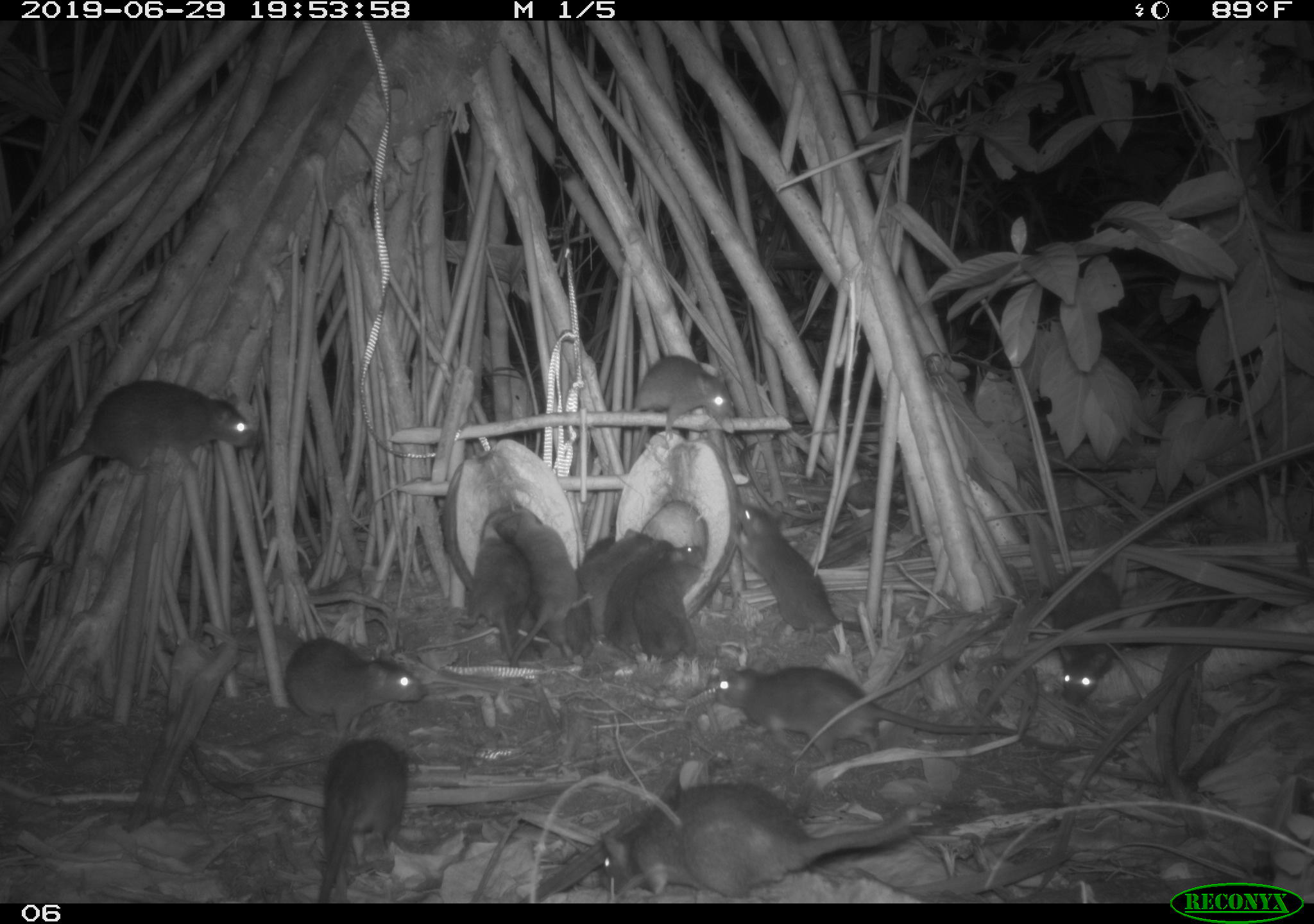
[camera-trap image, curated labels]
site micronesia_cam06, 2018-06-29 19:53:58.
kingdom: Animalia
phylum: Chordata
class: Mammalia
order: Rodentia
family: Muridae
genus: Rattus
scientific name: Rattus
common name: rat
Rat (Rattus).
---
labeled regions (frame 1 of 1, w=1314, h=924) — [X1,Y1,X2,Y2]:
rat: [596,778,928,900]; [713,656,1026,766]; [22,371,257,486]; [729,499,898,640]; [317,732,418,900]; [494,488,590,664]; [281,635,425,740]; [1049,559,1129,714]; [453,526,536,667]; [595,535,676,661]; [579,526,659,646]; [633,352,744,434]; [642,538,710,664]; [560,531,613,651]